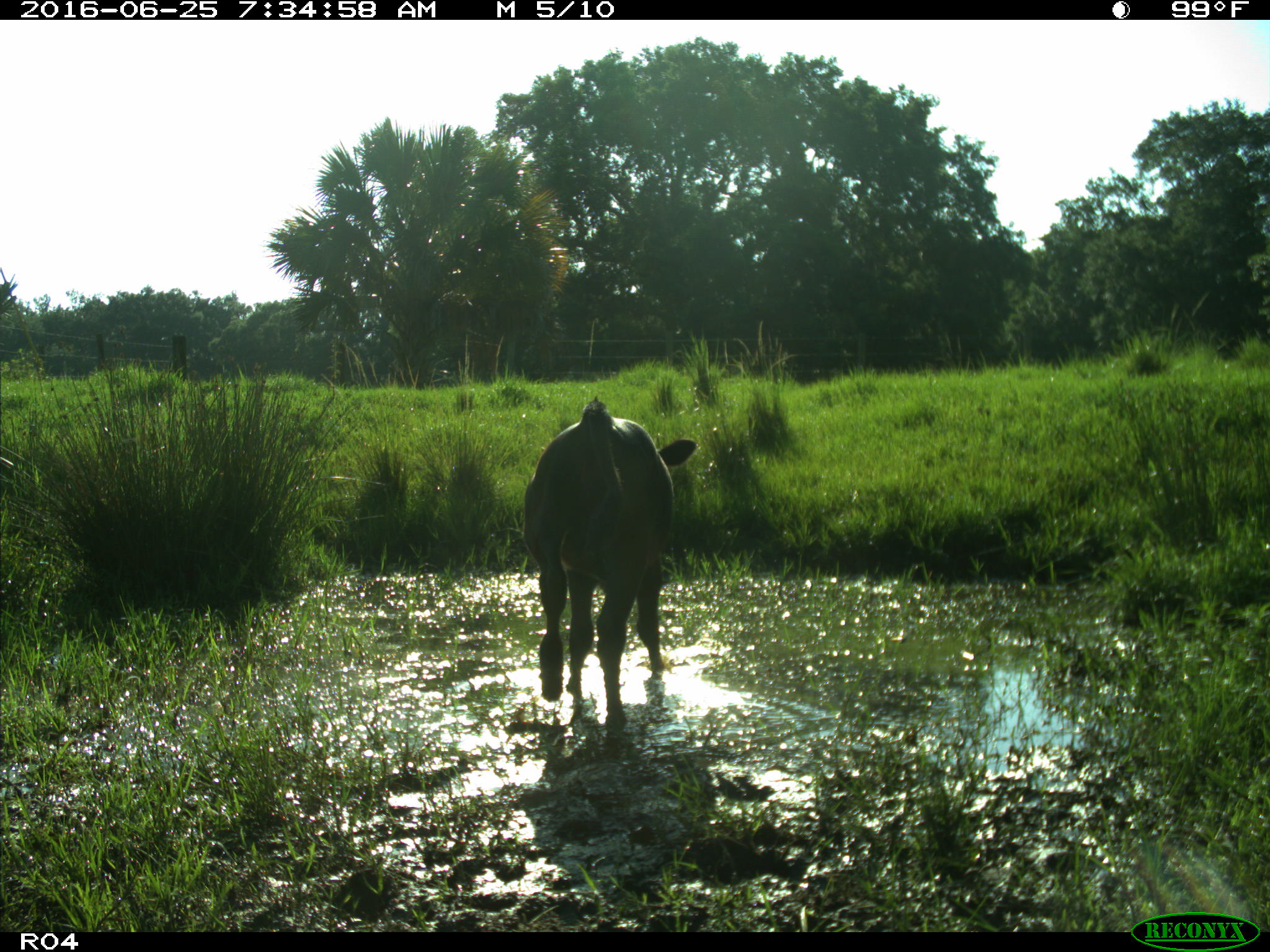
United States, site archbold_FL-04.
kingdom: Animalia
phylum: Chordata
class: Mammalia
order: Artiodactyla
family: Bovidae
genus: Bos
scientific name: Bos taurus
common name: domestic cow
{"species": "Bos taurus (domestic cow)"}